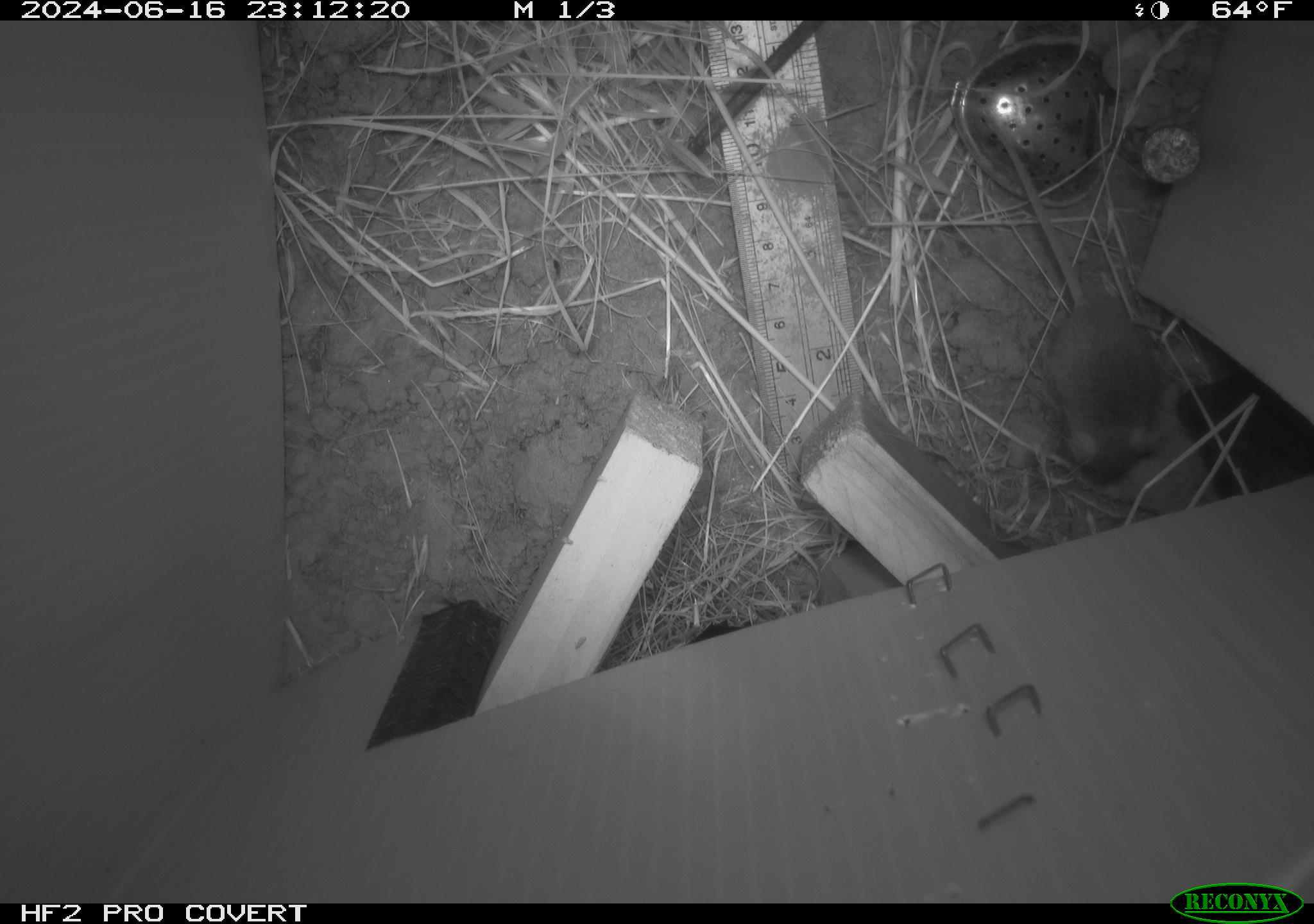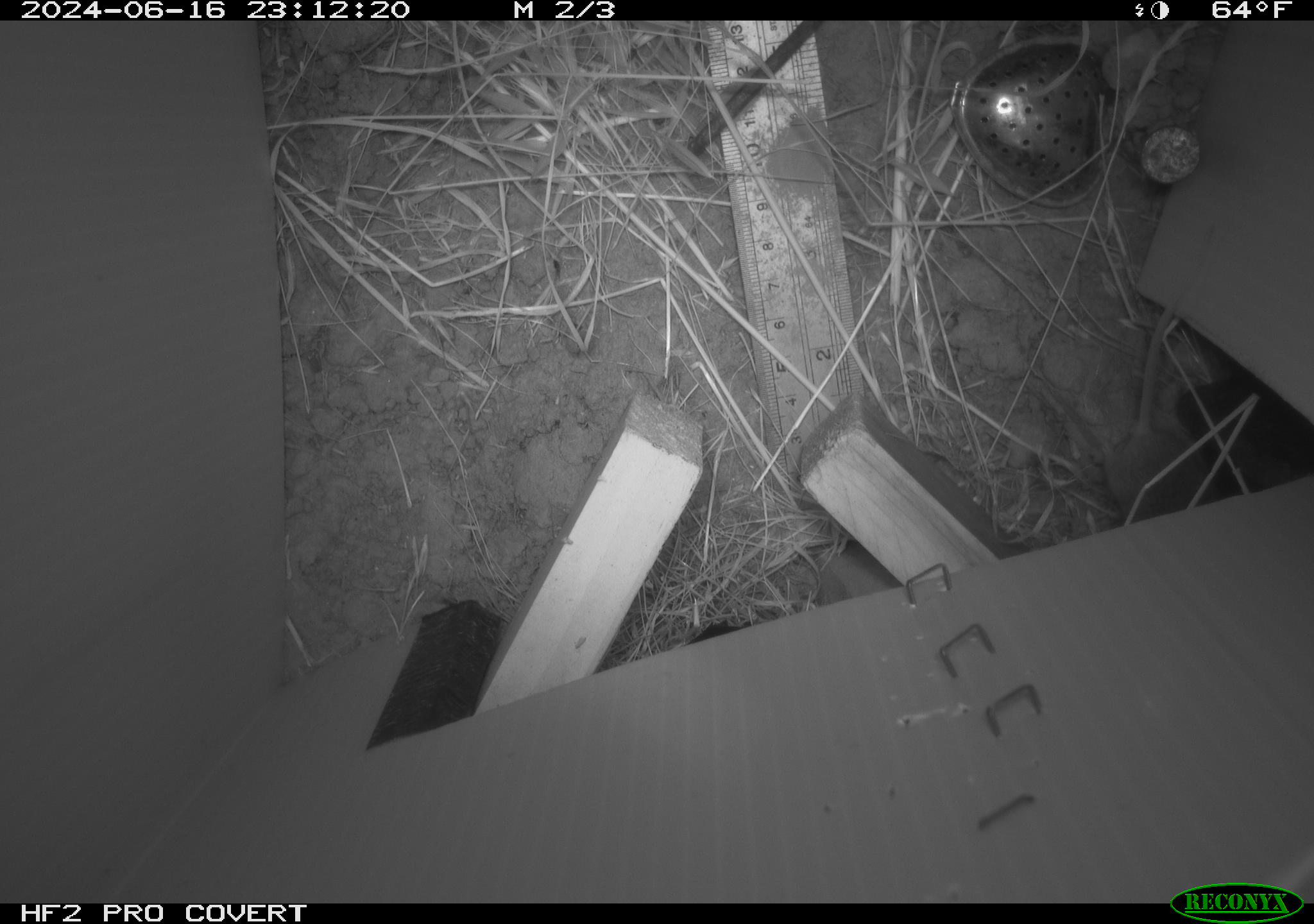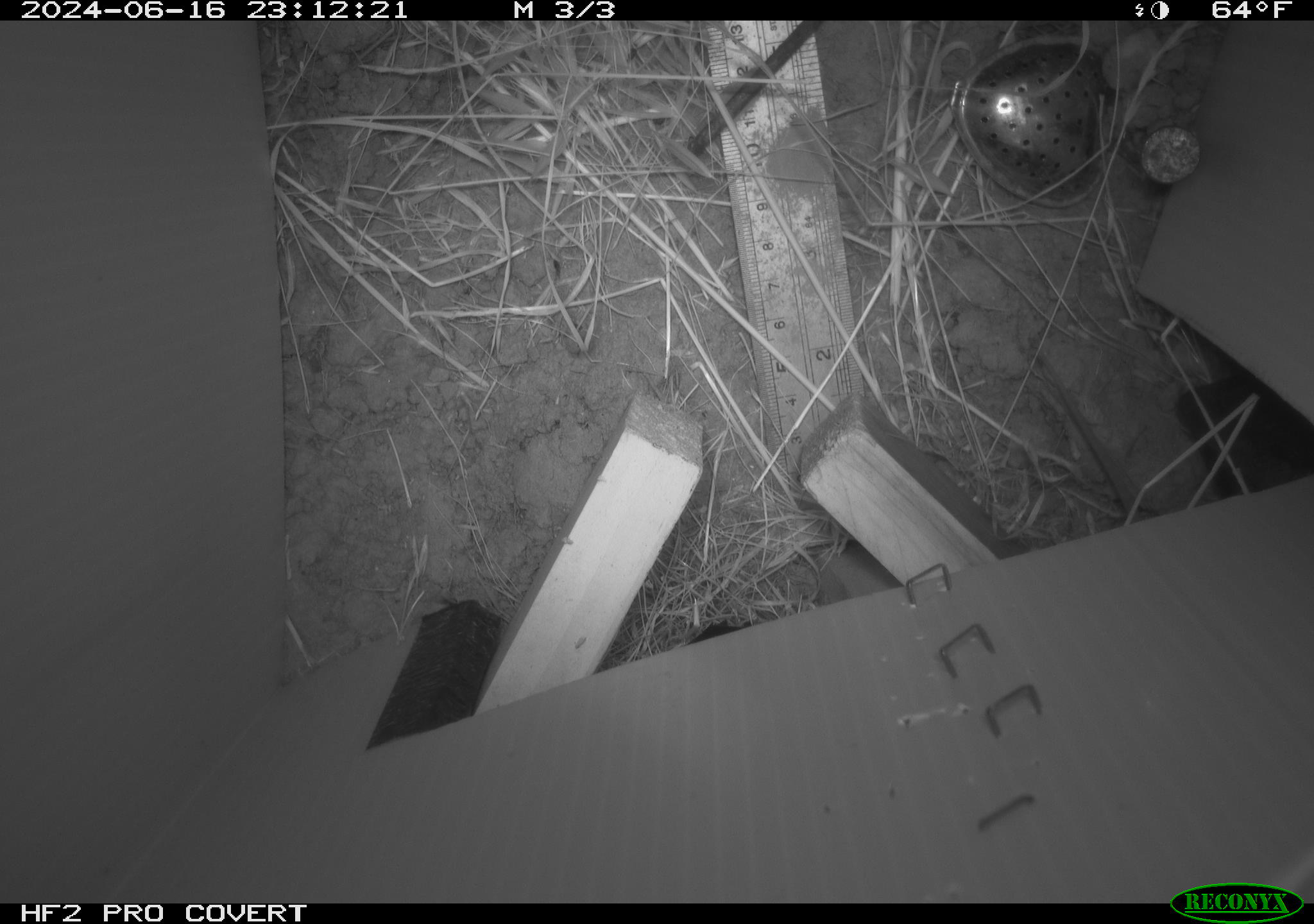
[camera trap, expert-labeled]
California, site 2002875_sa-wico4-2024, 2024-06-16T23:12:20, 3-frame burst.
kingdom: Animalia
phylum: Chordata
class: Mammalia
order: Rodentia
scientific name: Rodentia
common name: mouse species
Mouse species (Rodentia).